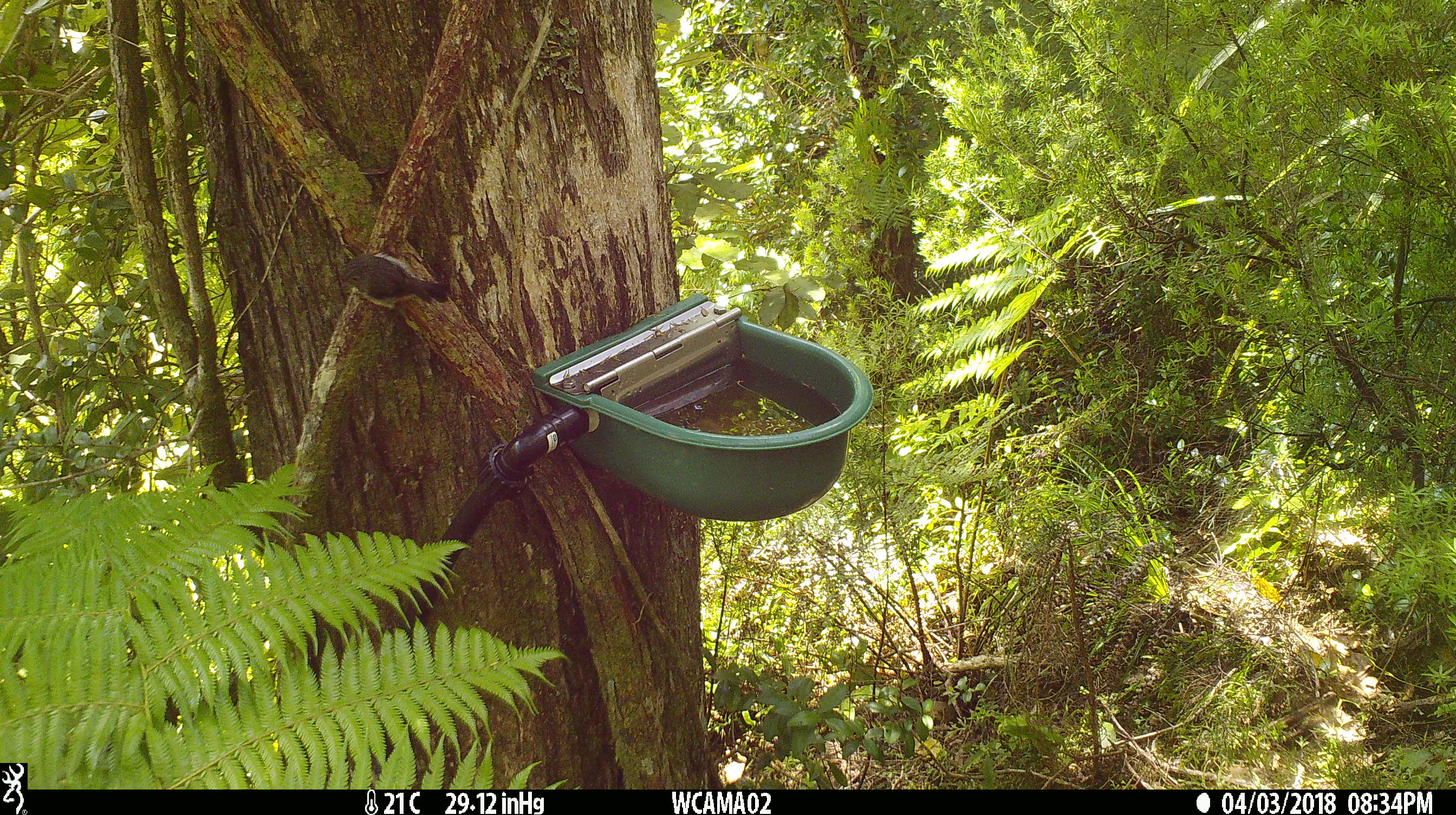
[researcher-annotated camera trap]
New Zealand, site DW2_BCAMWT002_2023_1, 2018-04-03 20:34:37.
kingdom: Animalia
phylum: Chordata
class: Aves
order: Passeriformes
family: Petroicidae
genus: Petroica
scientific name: Petroica macrocephala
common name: tomtit